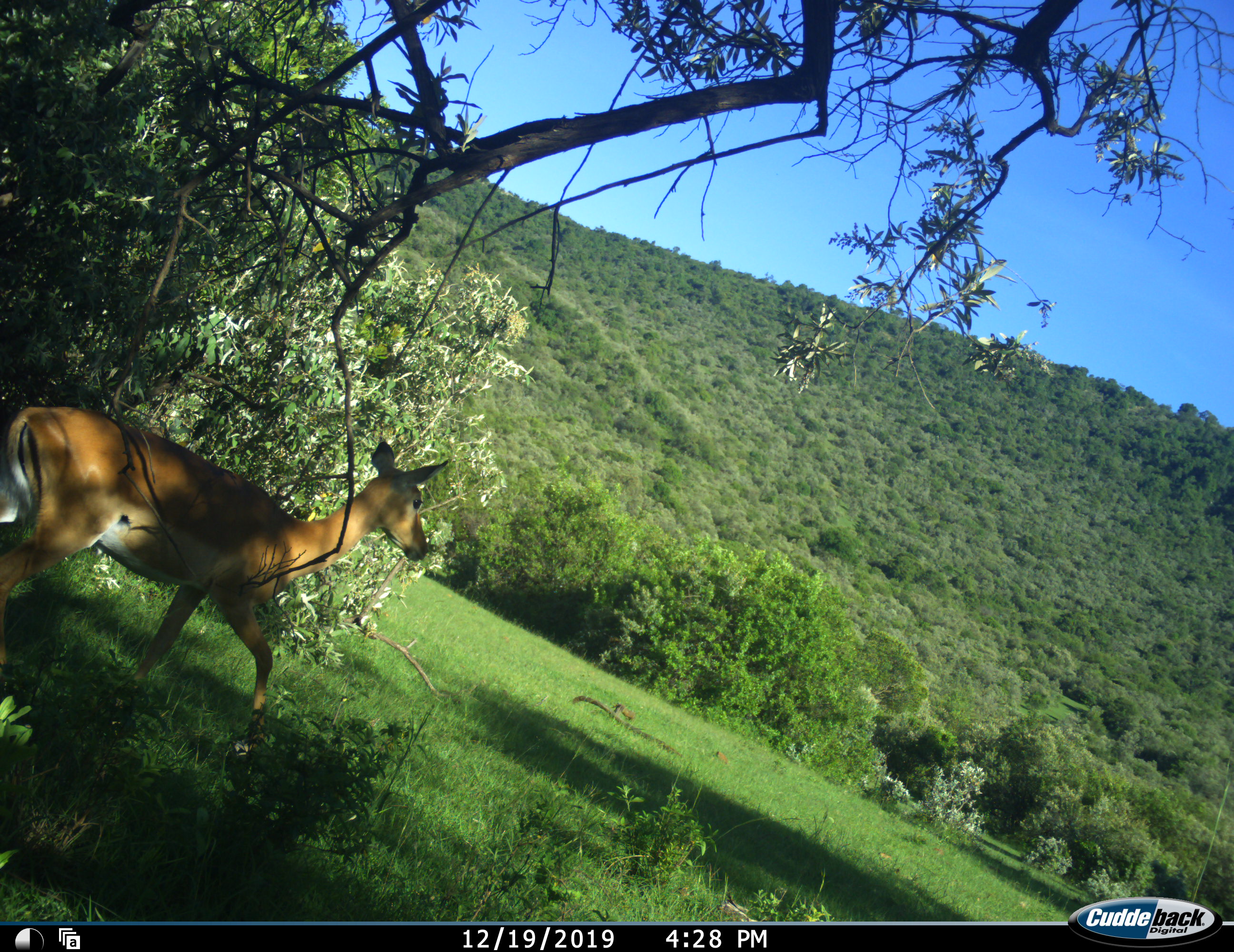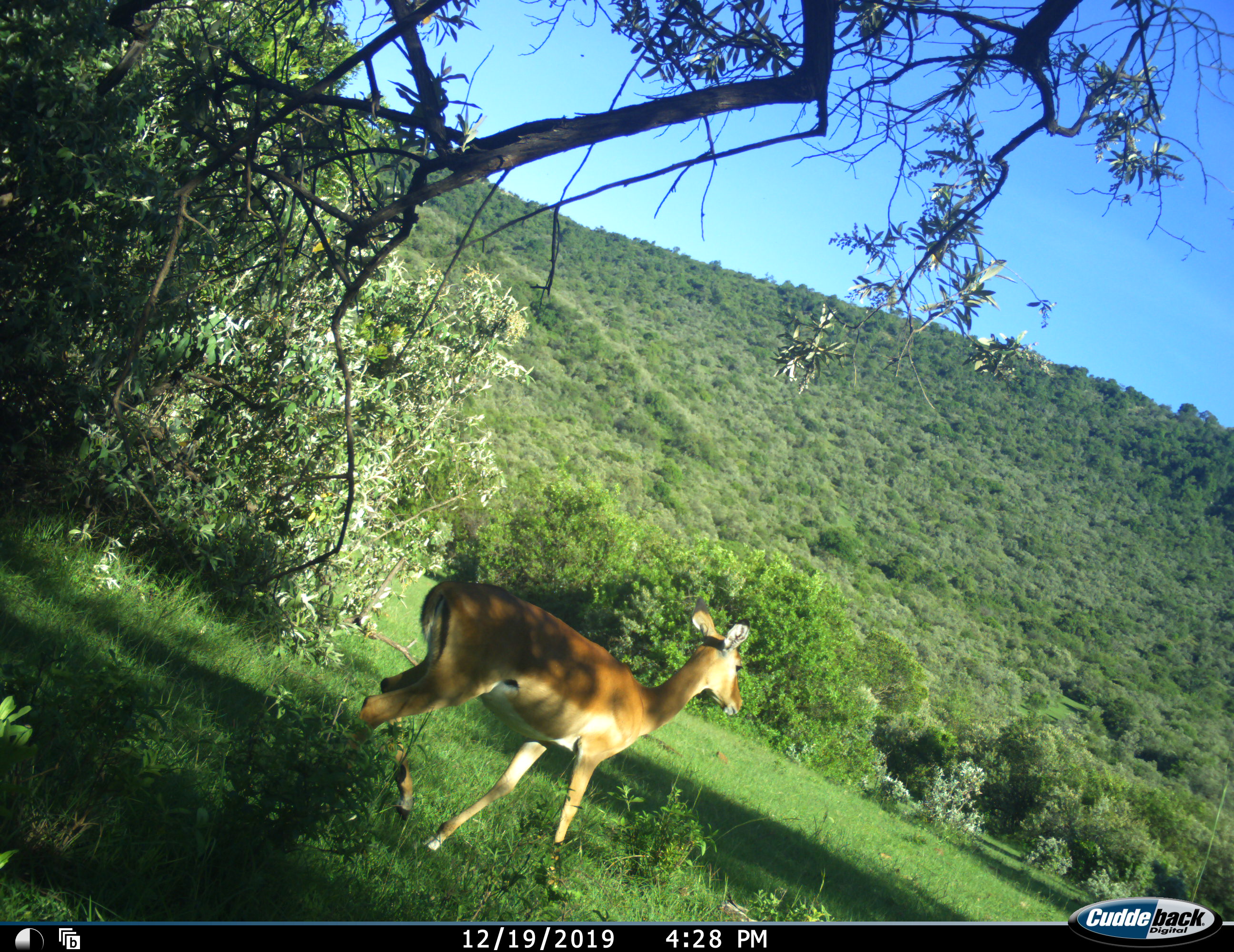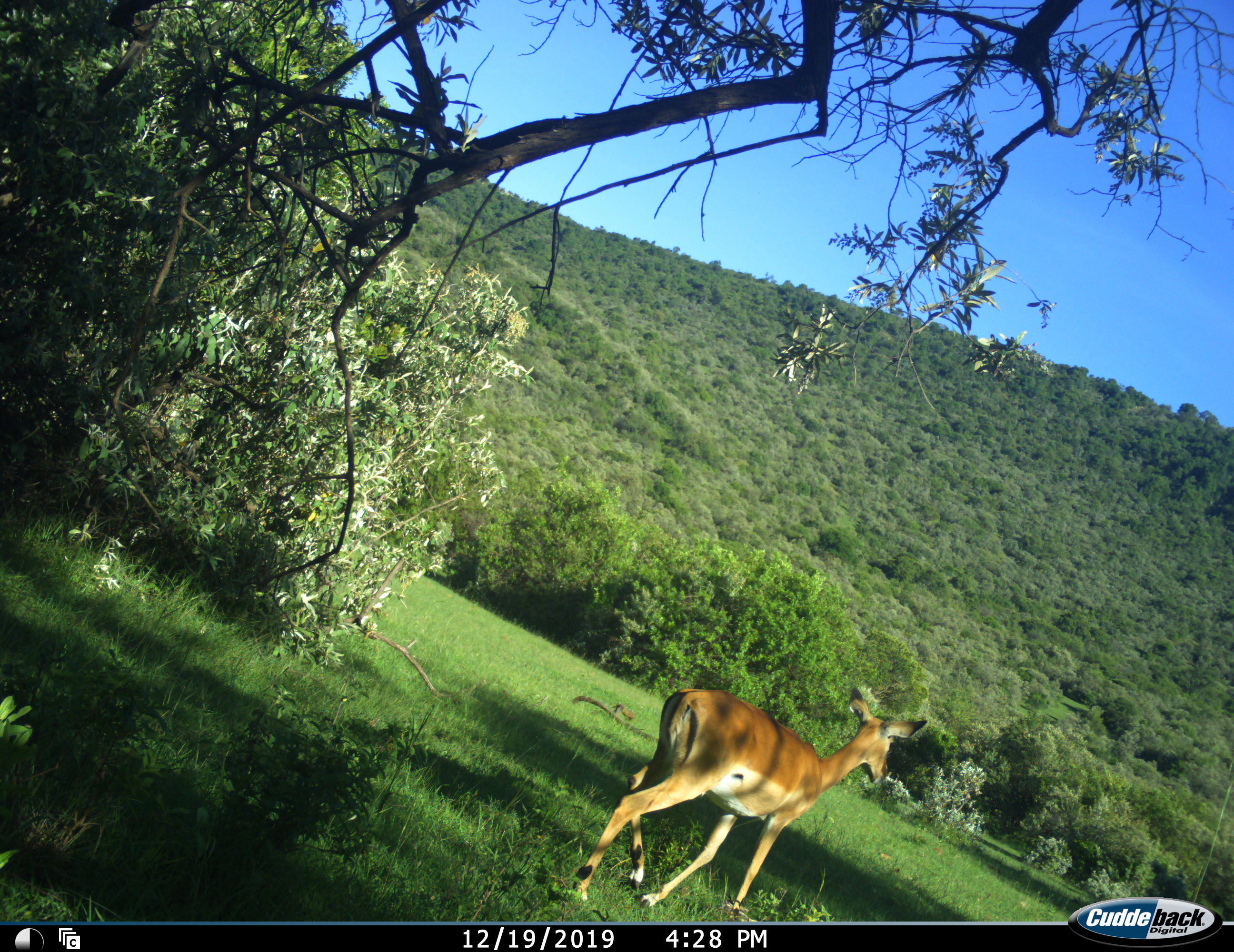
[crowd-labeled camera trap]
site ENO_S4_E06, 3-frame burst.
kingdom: Animalia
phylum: Chordata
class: Mammalia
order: Artiodactyla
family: Bovidae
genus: Aepyceros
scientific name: Aepyceros melampus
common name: impala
Impala (Aepyceros melampus), count 1. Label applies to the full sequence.